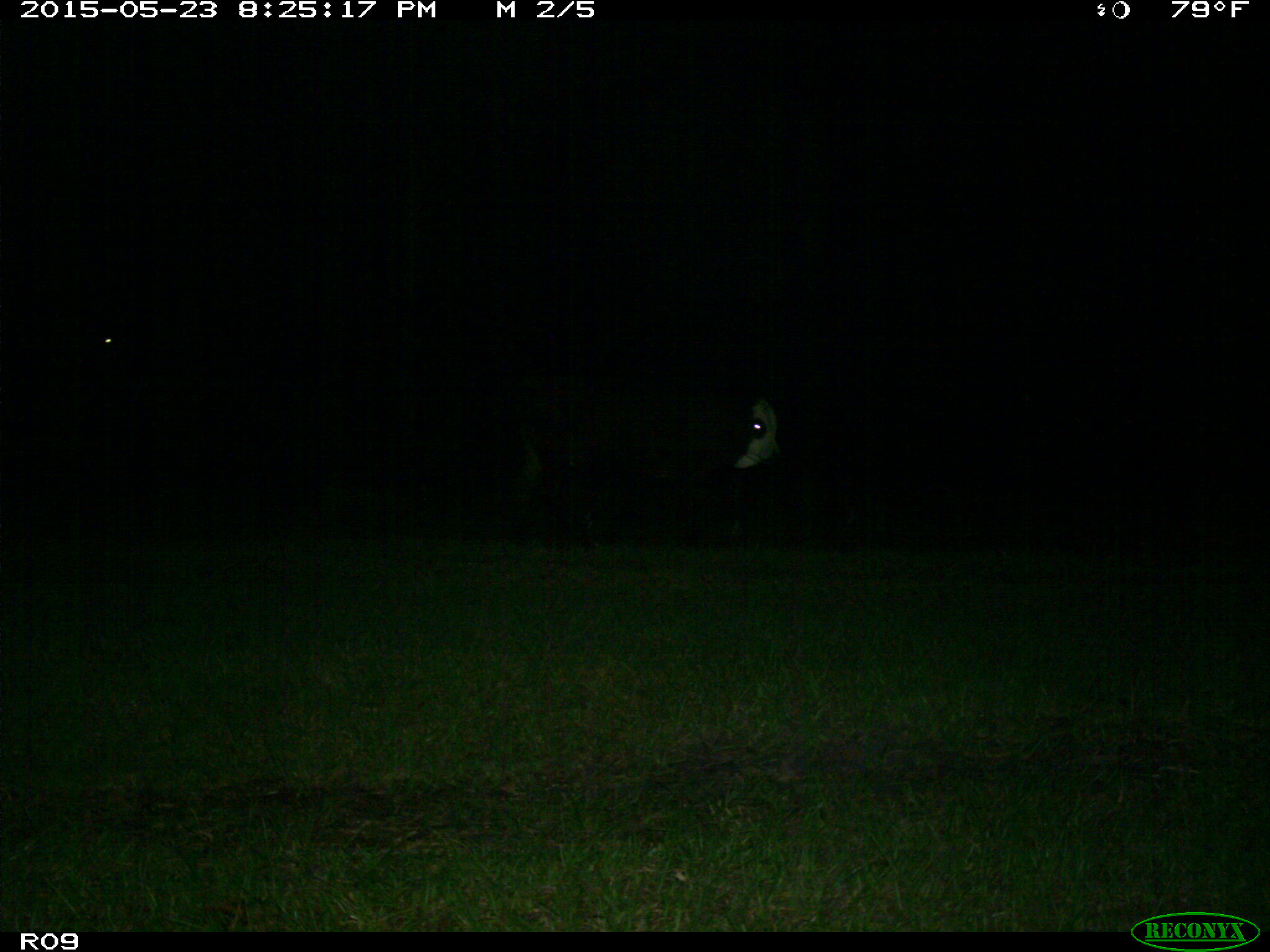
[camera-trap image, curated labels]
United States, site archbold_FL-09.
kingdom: Animalia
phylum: Chordata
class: Mammalia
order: Artiodactyla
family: Bovidae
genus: Bos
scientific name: Bos taurus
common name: domestic cow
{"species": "Bos taurus (domestic cow)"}